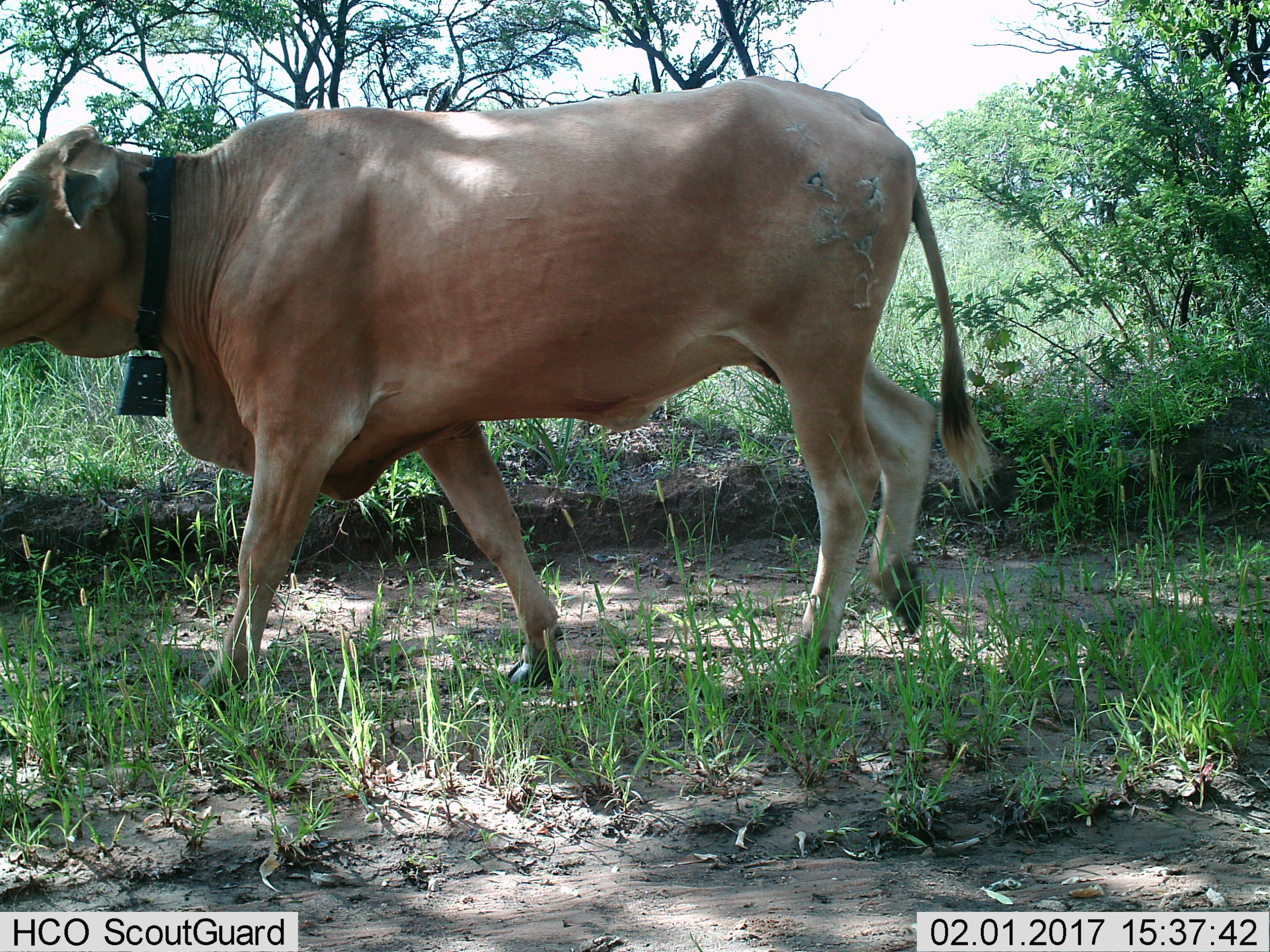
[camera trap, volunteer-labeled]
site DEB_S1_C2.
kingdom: Animalia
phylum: Chordata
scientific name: Vertebrata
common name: domestic animal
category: domesticanimal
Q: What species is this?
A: Domesticanimal (domestic animal) (Vertebrata).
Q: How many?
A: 1.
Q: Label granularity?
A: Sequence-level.